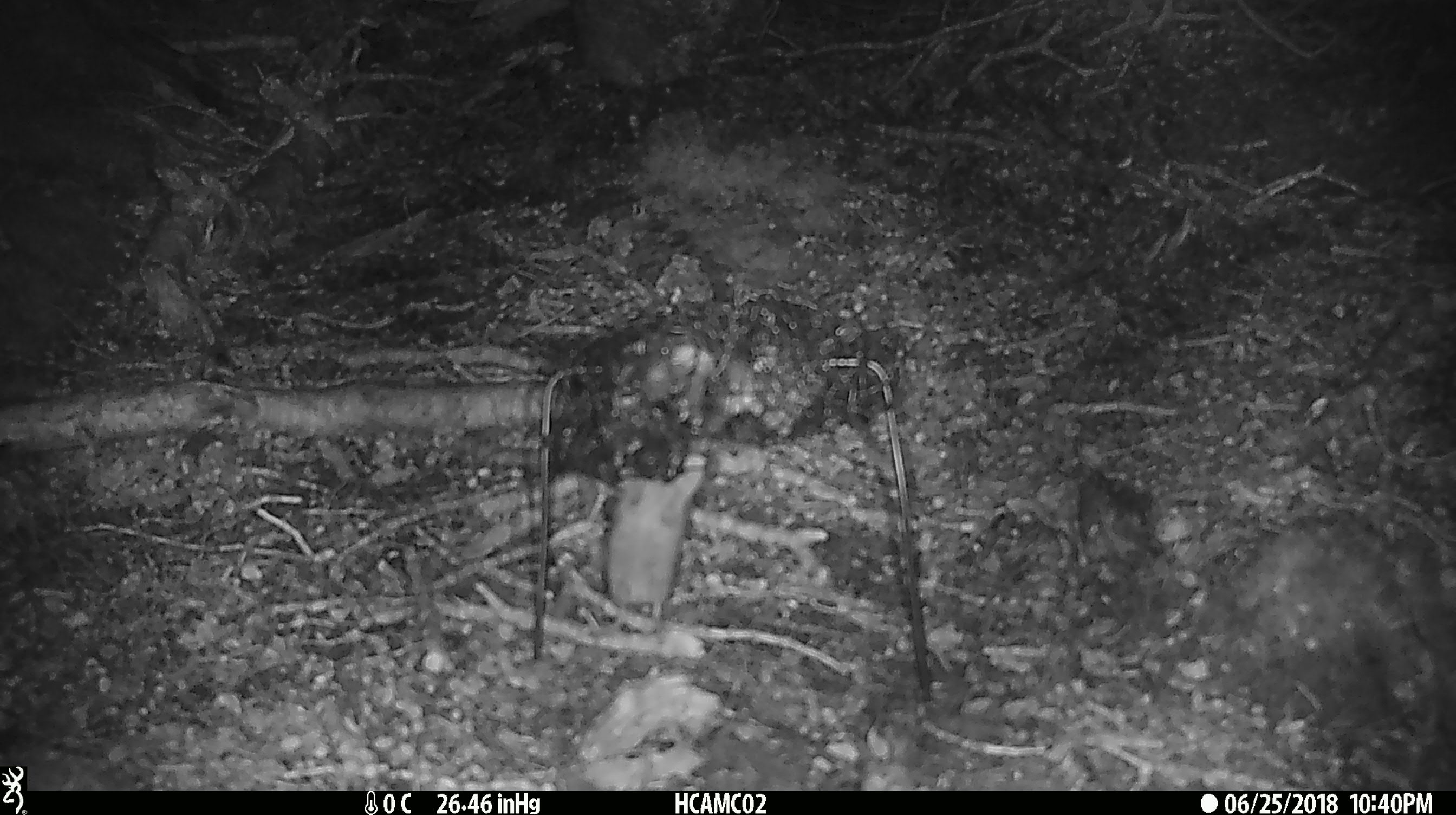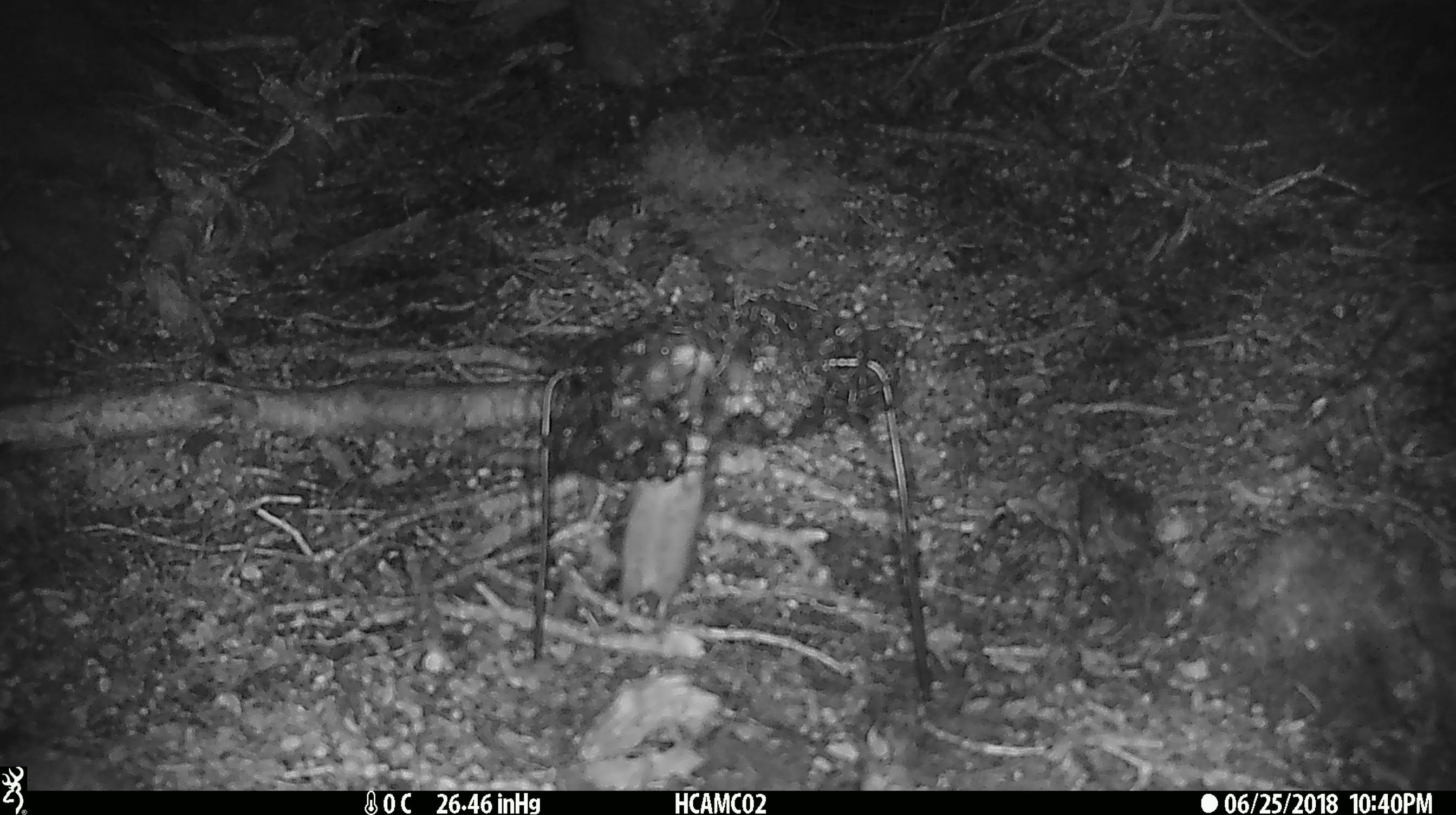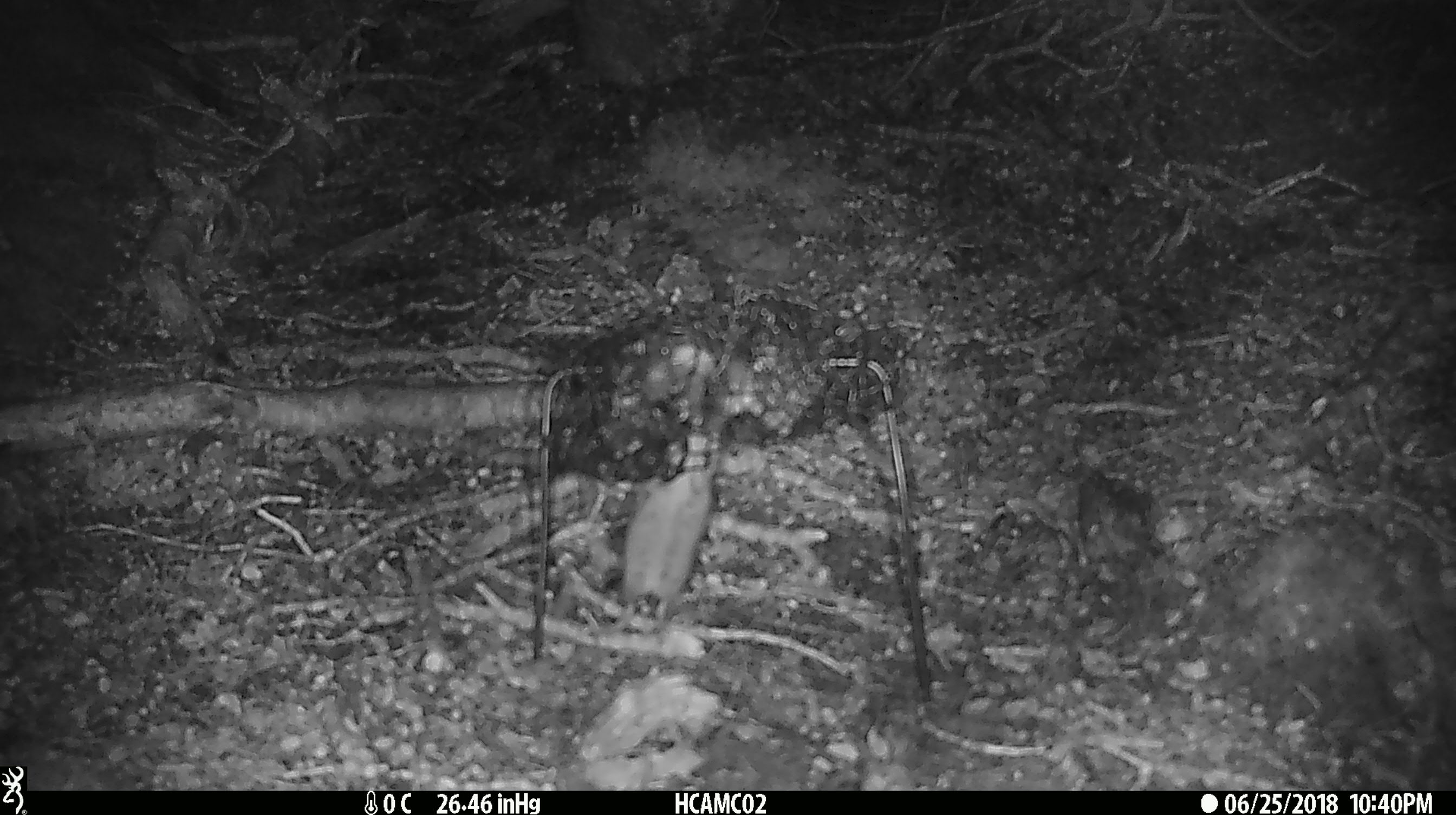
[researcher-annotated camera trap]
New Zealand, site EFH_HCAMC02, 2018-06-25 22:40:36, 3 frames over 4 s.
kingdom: Animalia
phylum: Chordata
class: Mammalia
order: Rodentia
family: Muridae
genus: Mus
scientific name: Mus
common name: mouse